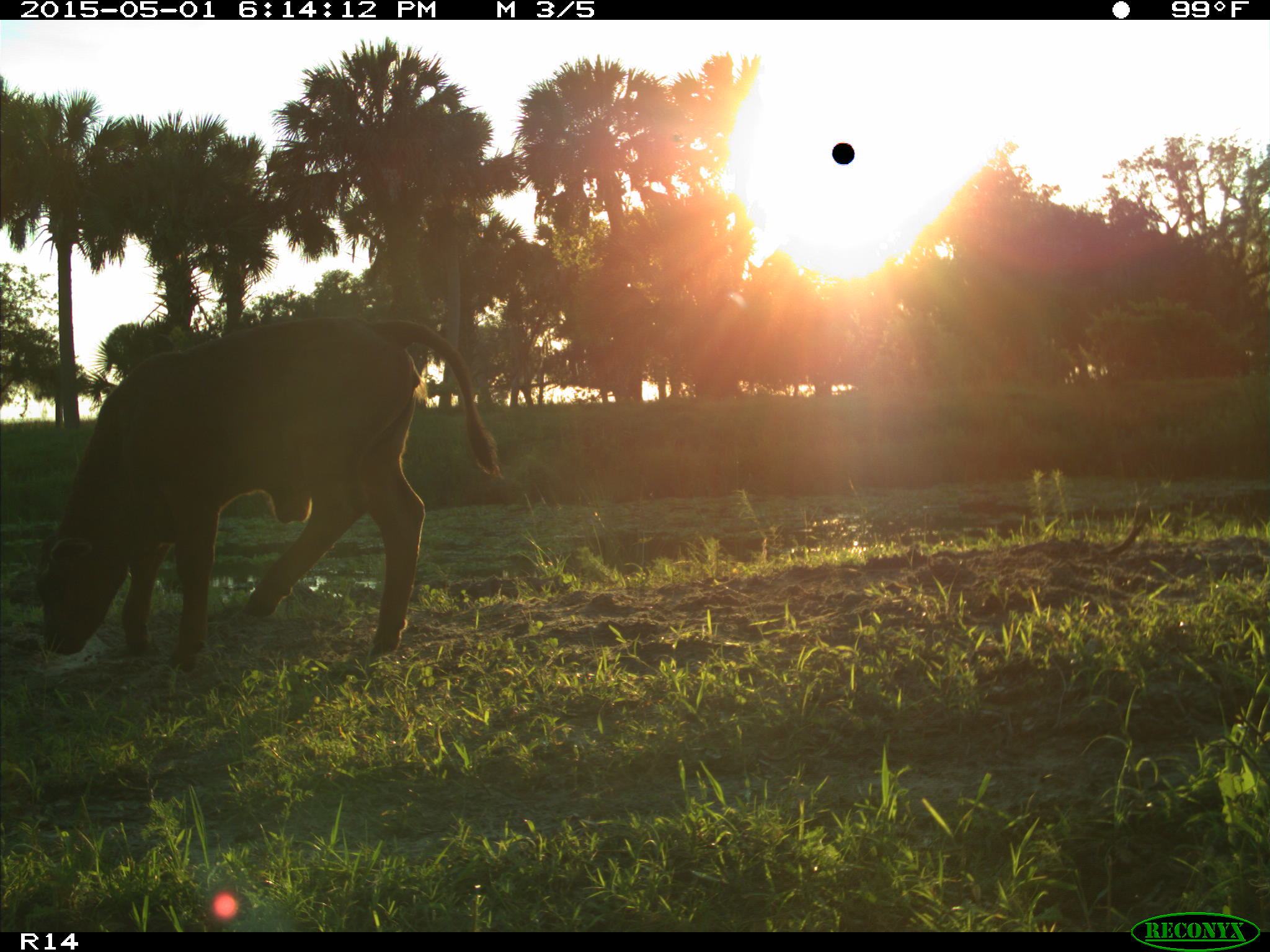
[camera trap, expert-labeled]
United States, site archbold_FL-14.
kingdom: Animalia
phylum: Chordata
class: Mammalia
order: Artiodactyla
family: Bovidae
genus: Bos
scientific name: Bos taurus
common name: domestic cow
Bos taurus (domestic cow).